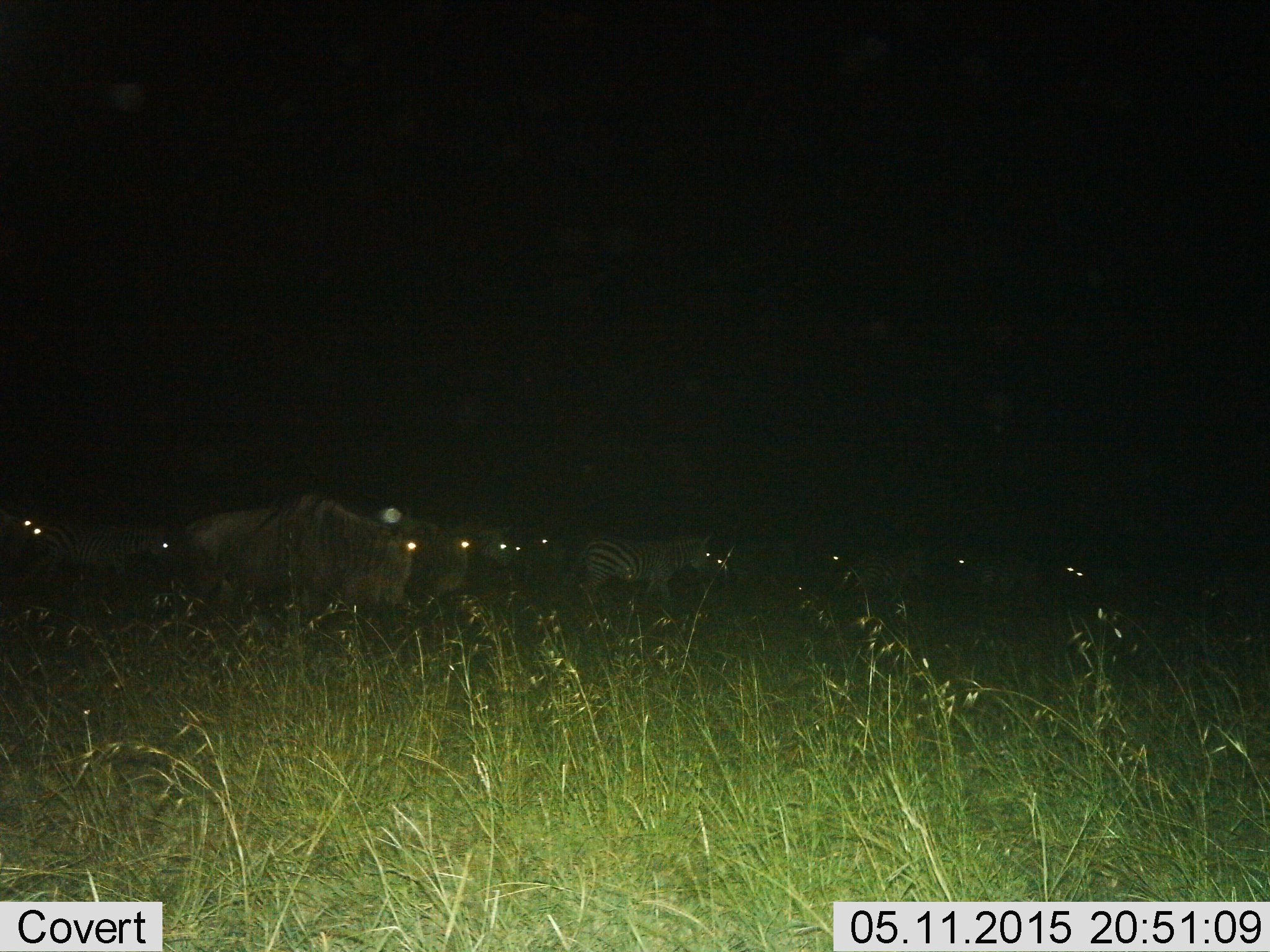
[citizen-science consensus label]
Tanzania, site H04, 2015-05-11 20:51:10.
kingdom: Animalia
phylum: Chordata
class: Mammalia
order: Artiodactyla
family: Bovidae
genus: Connochaetes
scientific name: Connochaetes taurinus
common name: blue wildebeest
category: wildebeest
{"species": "wildebeest (blue wildebeest) (Connochaetes taurinus)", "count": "5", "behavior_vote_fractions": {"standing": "9%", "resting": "0%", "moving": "91%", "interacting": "0%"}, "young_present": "0%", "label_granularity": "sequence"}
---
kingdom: Animalia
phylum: Chordata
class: Mammalia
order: Perissodactyla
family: Equidae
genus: Equus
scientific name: Equus quagga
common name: plains zebra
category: zebra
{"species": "zebra (plains zebra) (Equus quagga)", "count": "4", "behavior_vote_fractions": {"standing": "20%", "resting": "0%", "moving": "90%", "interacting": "0%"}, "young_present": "0%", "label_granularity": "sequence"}